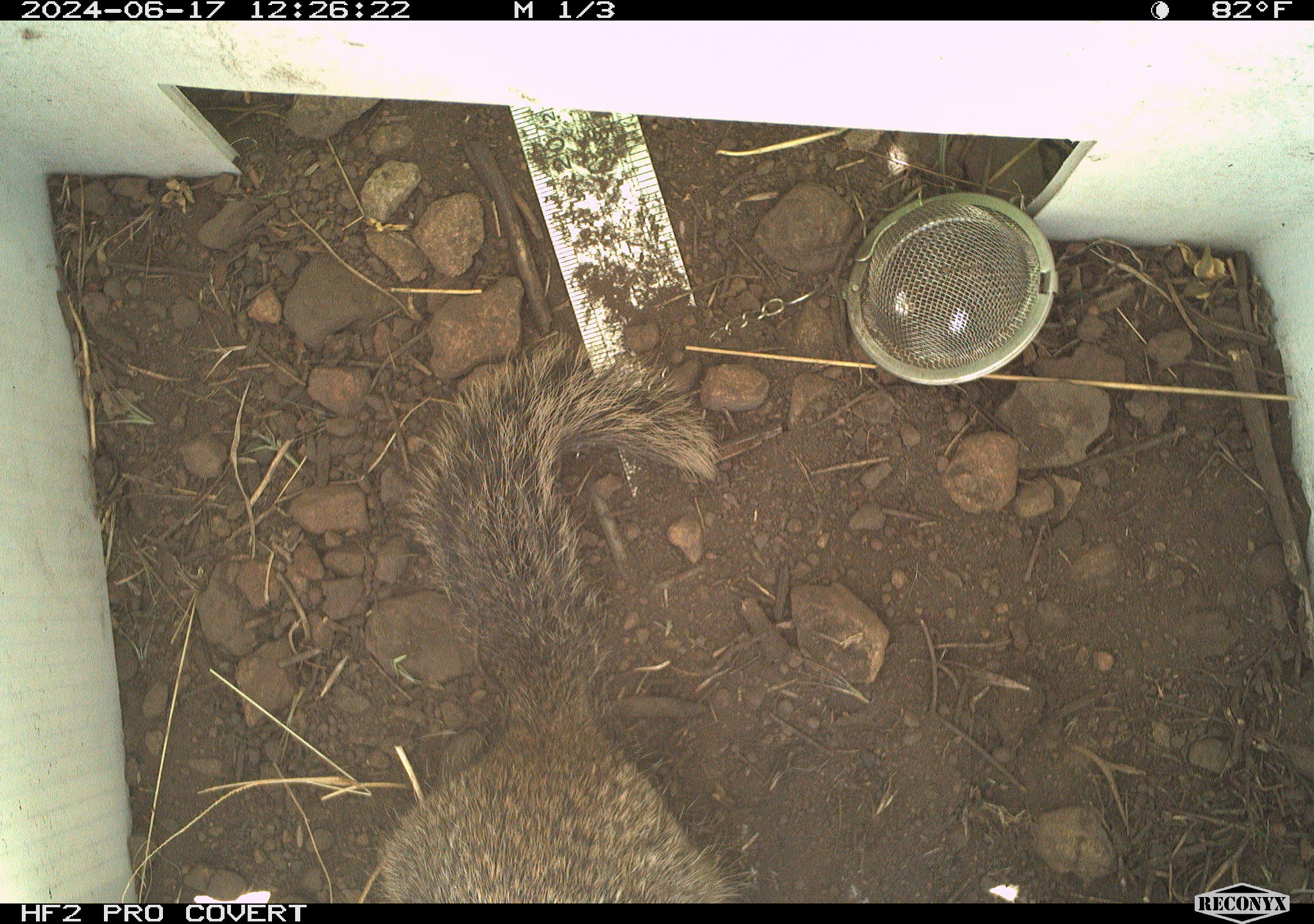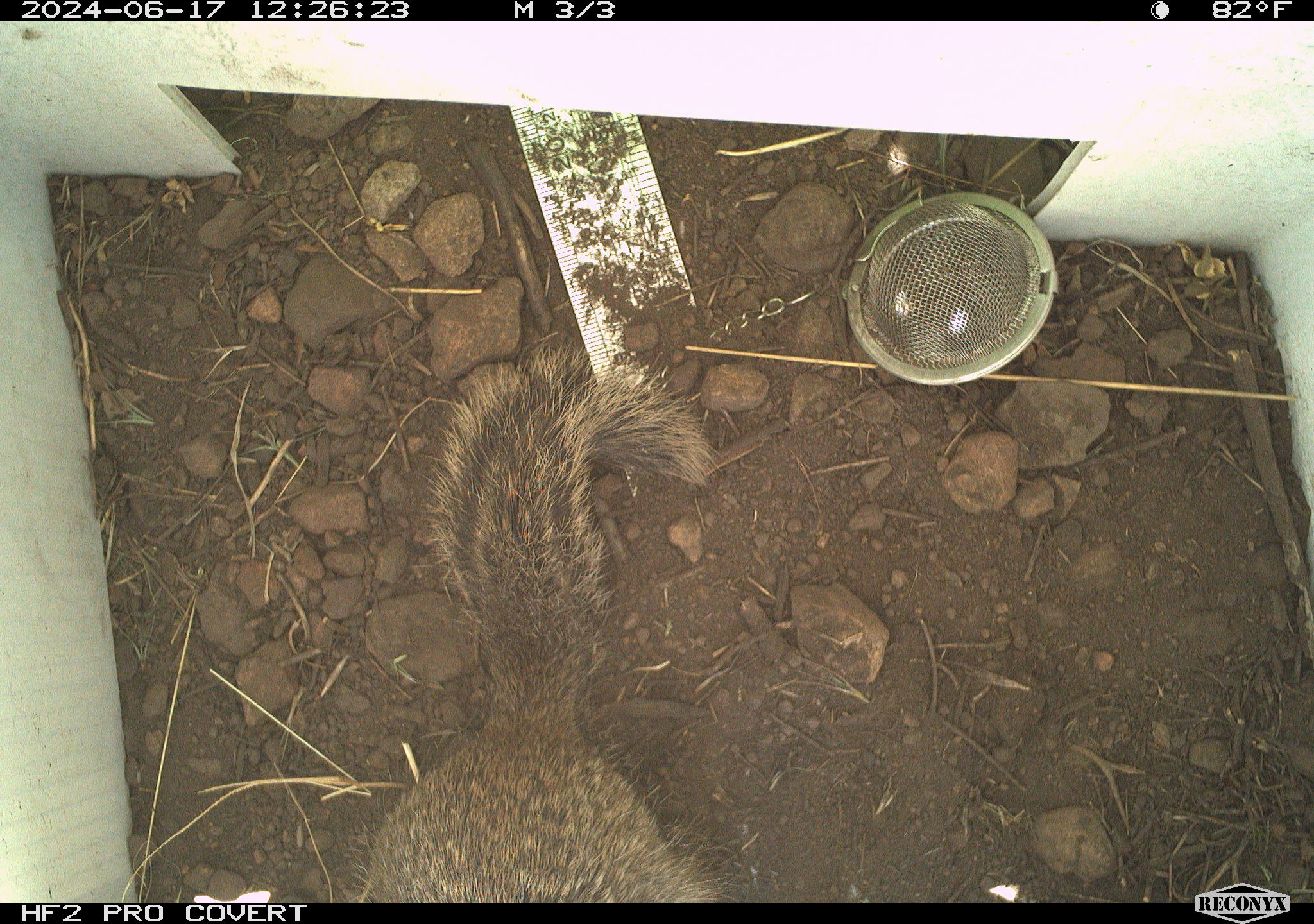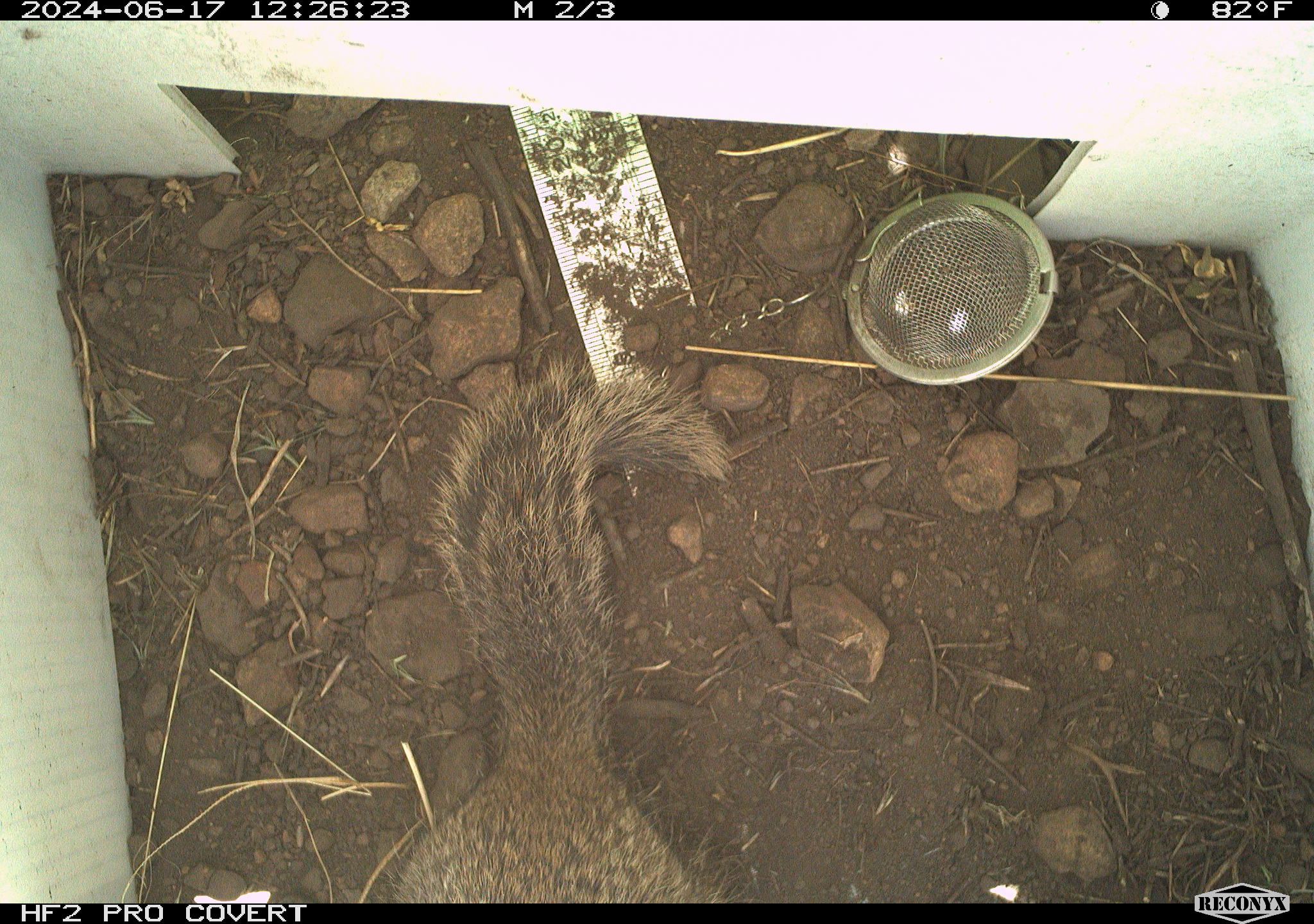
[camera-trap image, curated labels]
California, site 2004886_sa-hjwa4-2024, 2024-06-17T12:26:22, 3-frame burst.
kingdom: Animalia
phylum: Chordata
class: Mammalia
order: Rodentia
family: Sciuridae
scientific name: Sciuridae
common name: squirrels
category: sciuridae family